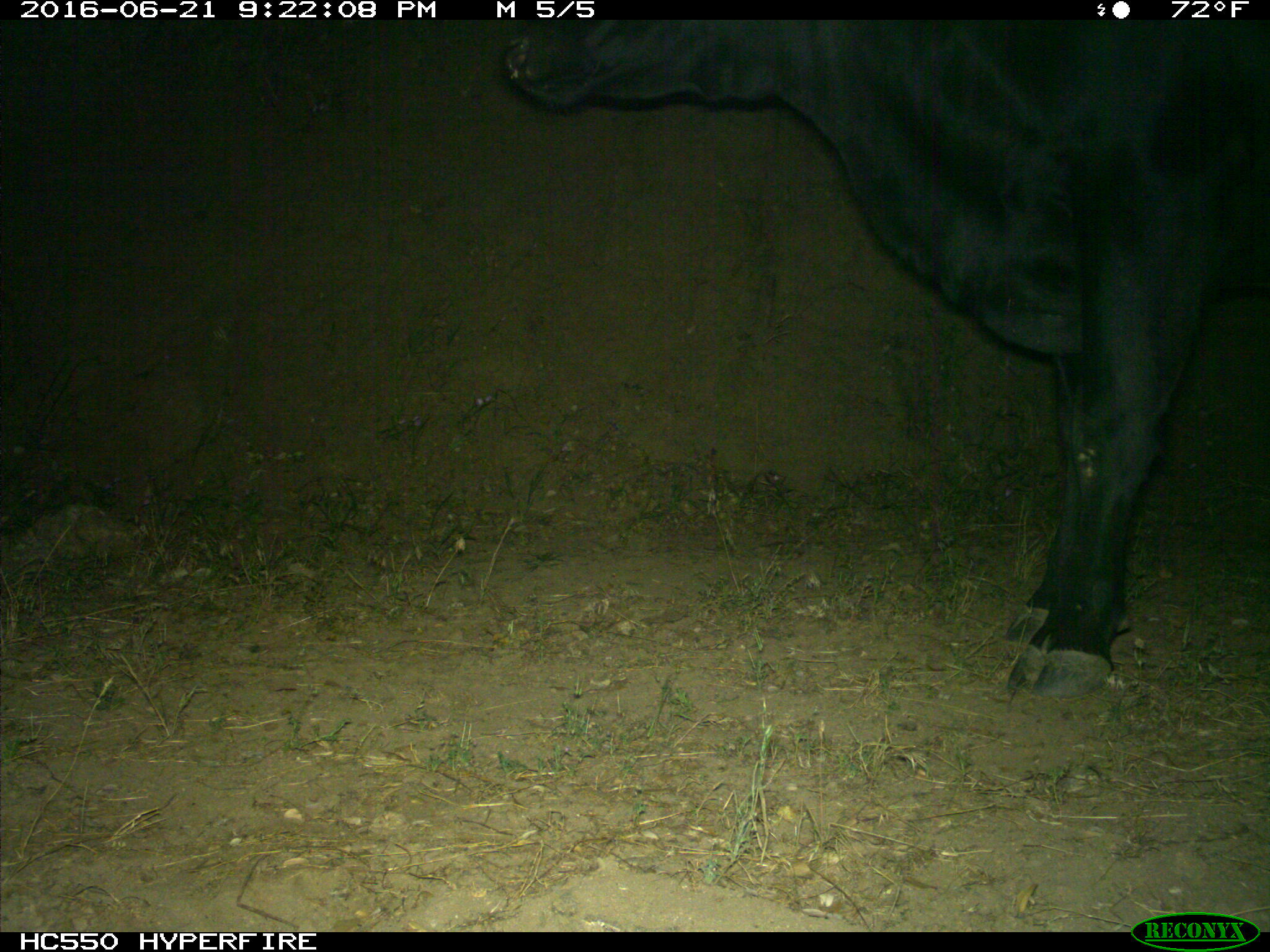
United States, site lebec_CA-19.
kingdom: Animalia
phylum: Chordata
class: Mammalia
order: Artiodactyla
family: Bovidae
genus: Bos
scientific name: Bos taurus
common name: domestic cow